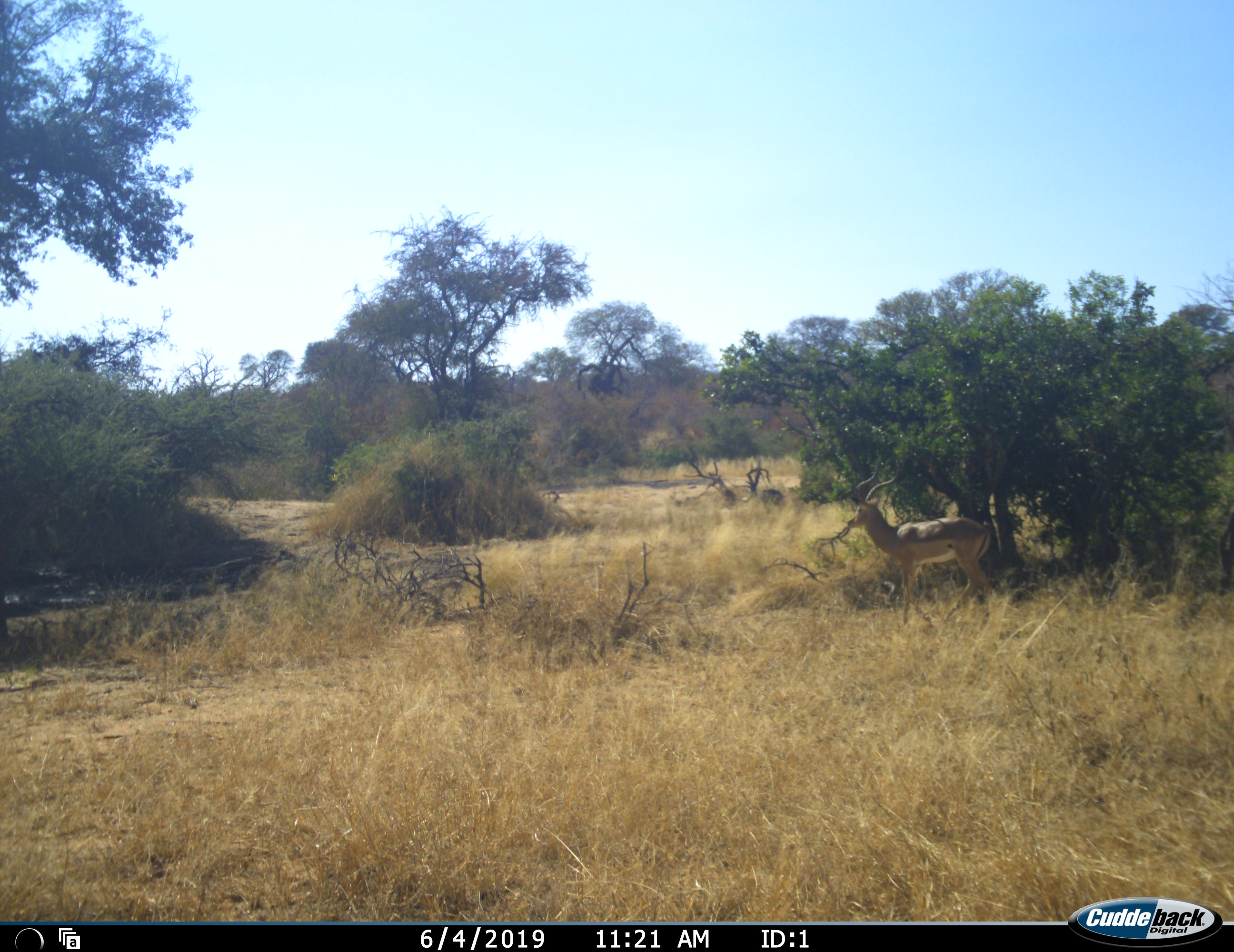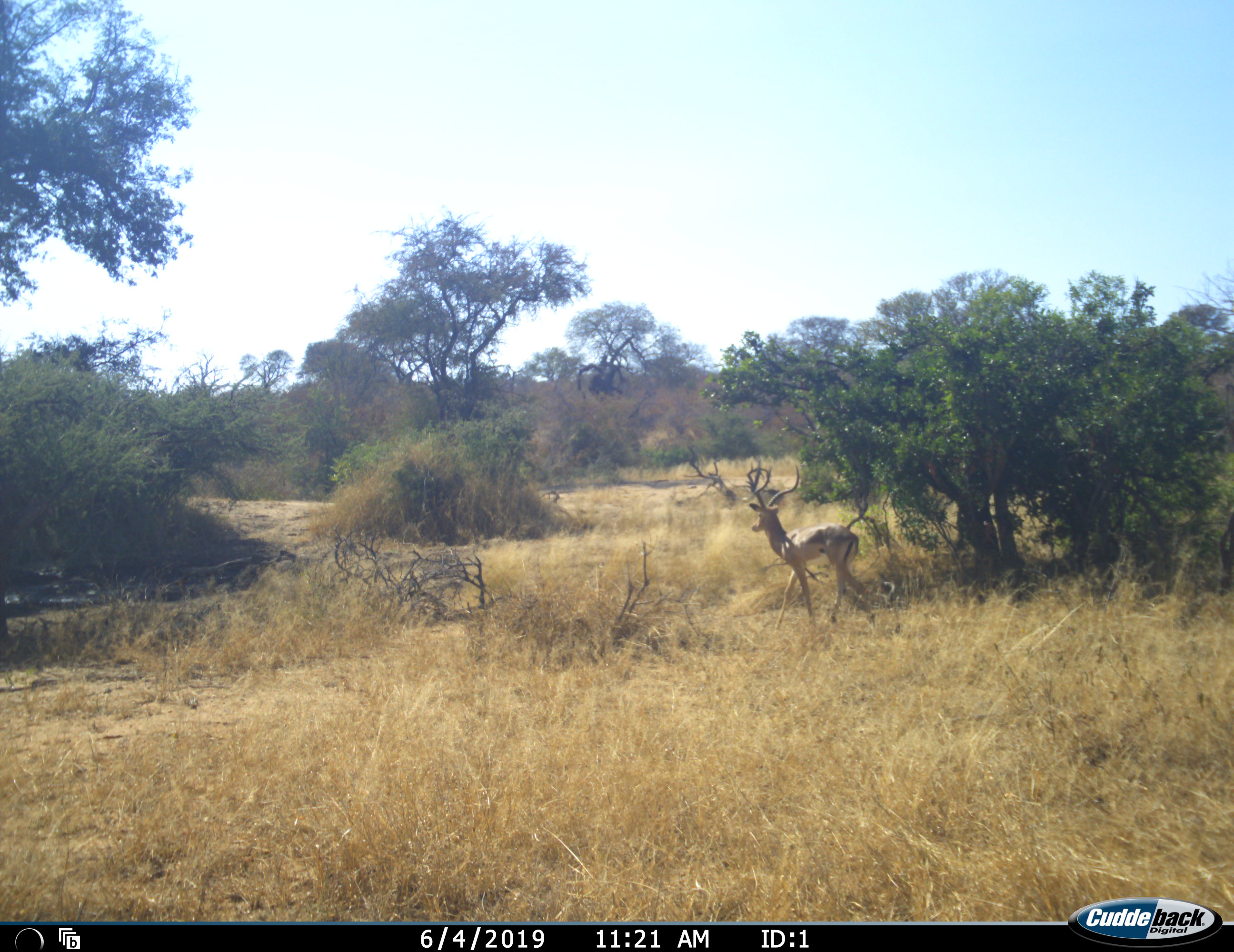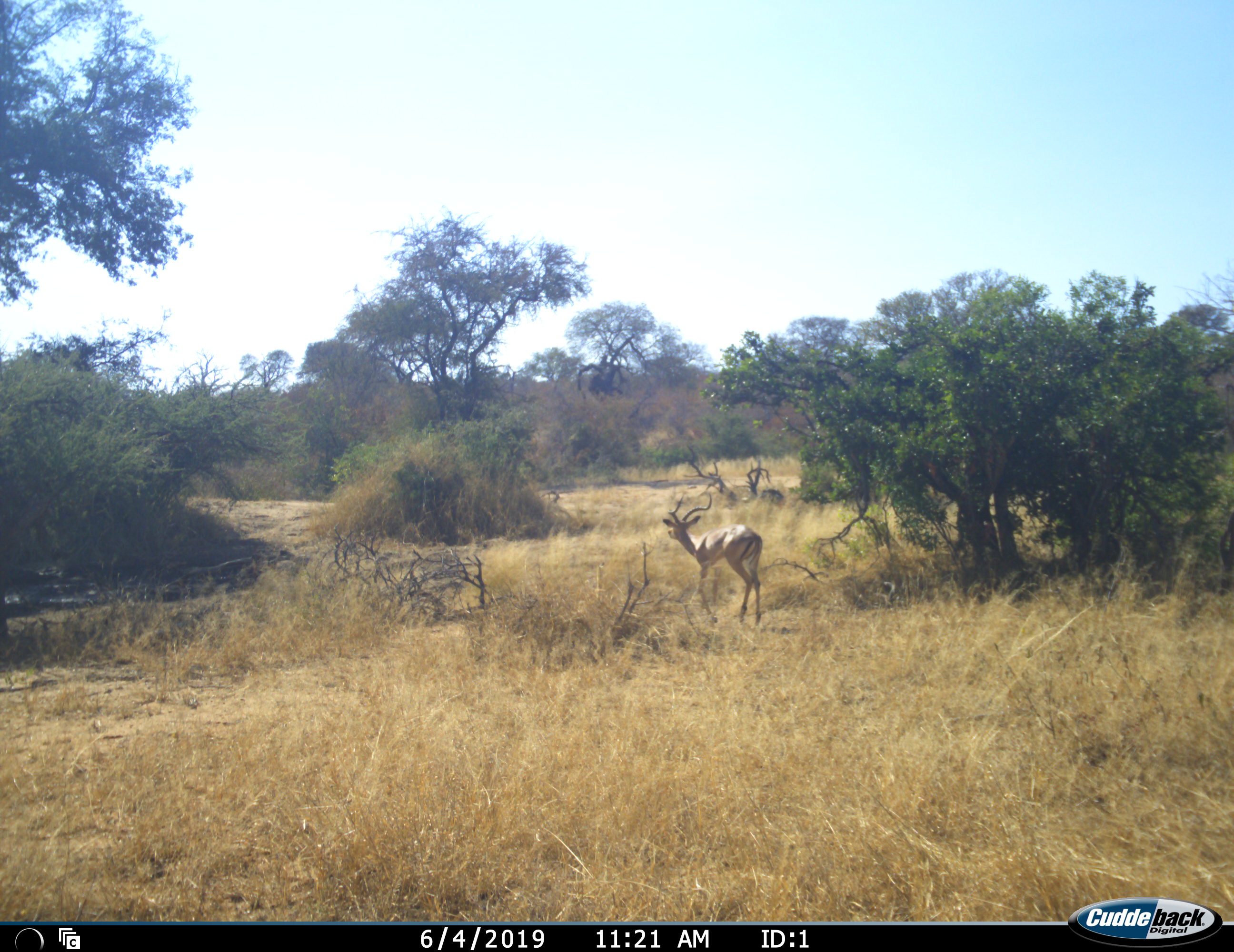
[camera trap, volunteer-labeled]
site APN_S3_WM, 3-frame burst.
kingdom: Animalia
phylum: Chordata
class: Mammalia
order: Artiodactyla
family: Bovidae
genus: Aepyceros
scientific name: Aepyceros melampus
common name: impala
Impala (Aepyceros melampus), count 1. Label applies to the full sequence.